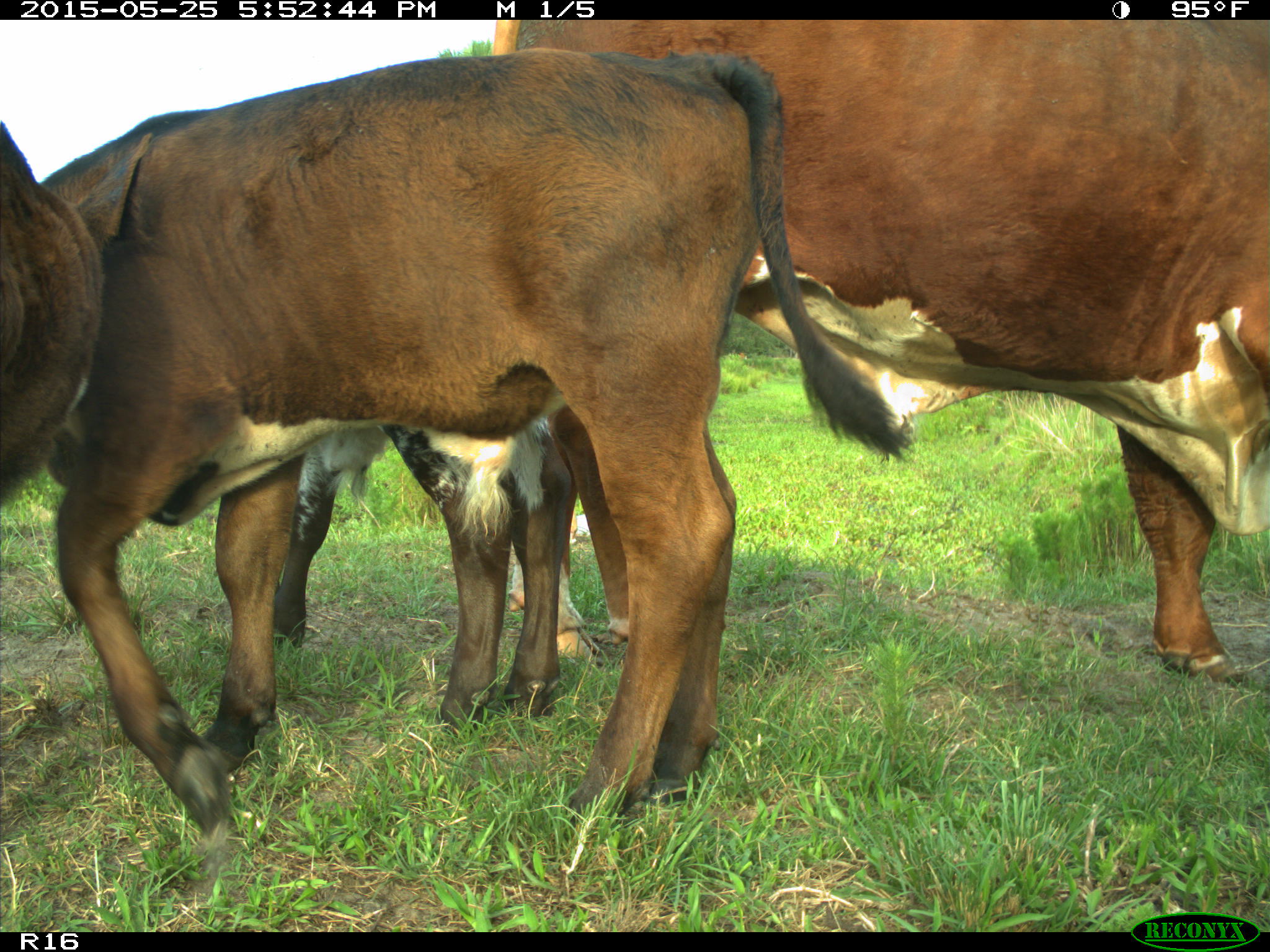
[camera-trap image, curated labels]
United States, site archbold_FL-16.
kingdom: Animalia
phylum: Chordata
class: Mammalia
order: Artiodactyla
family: Bovidae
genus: Bos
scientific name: Bos taurus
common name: domestic cow